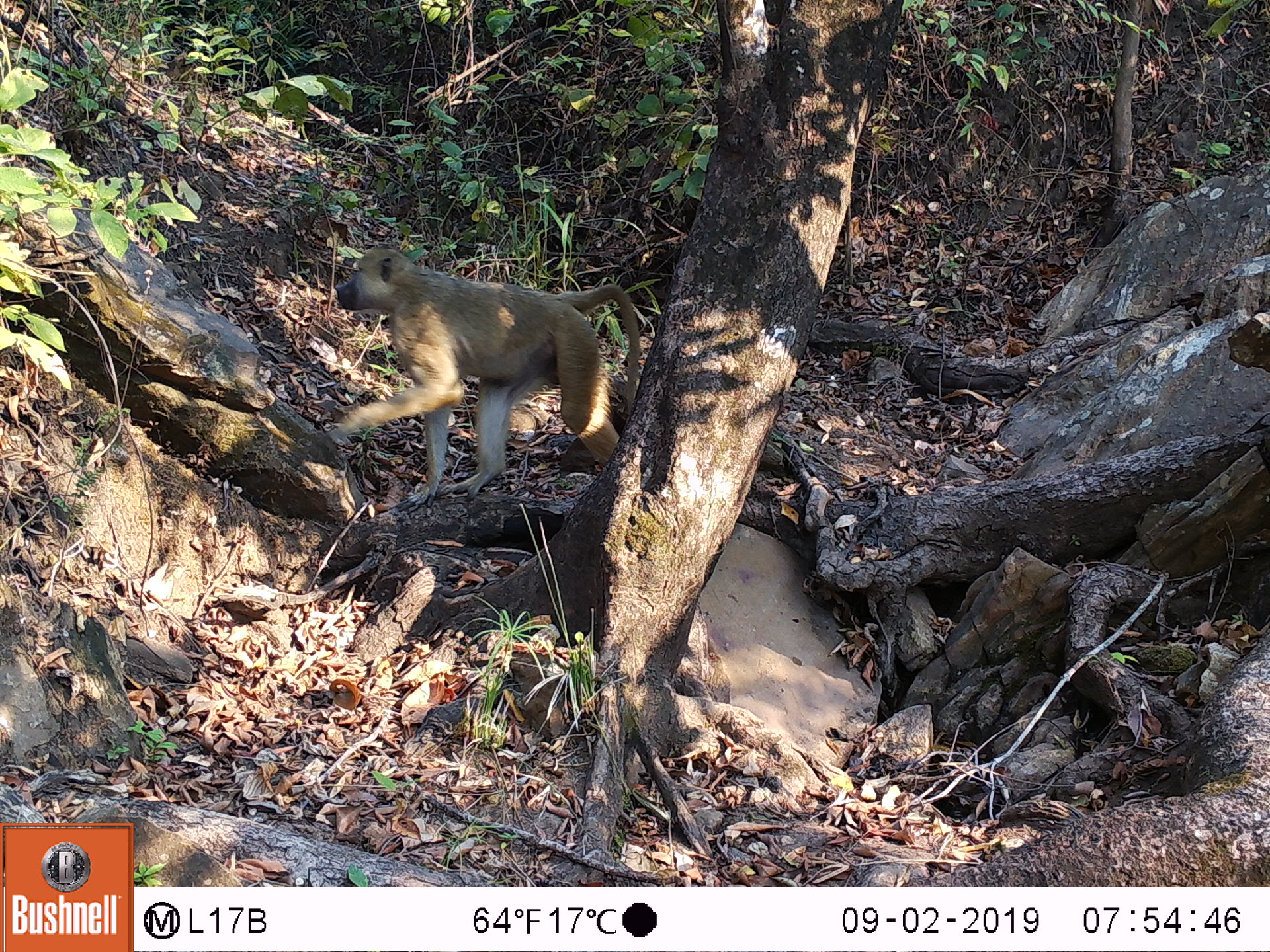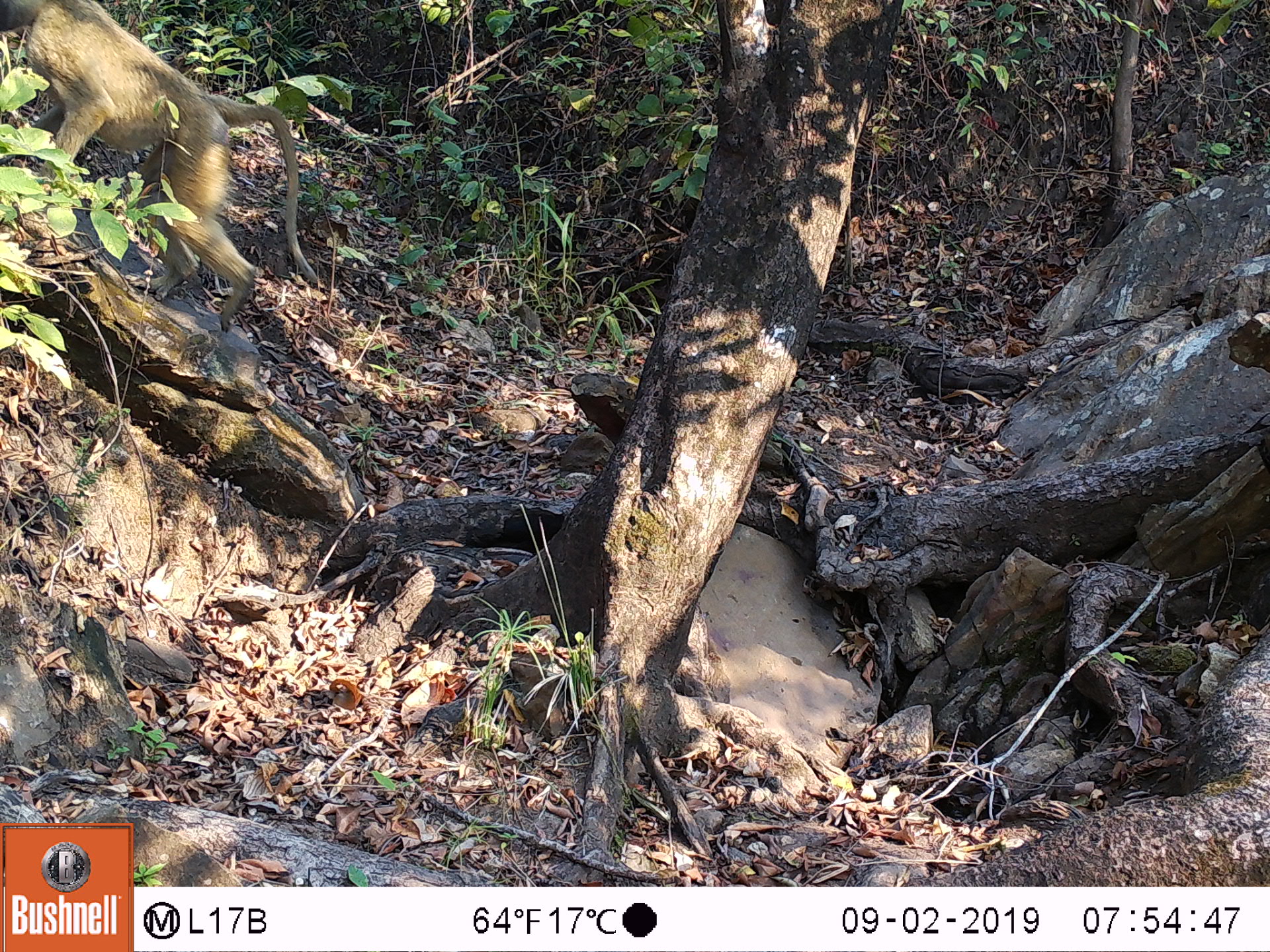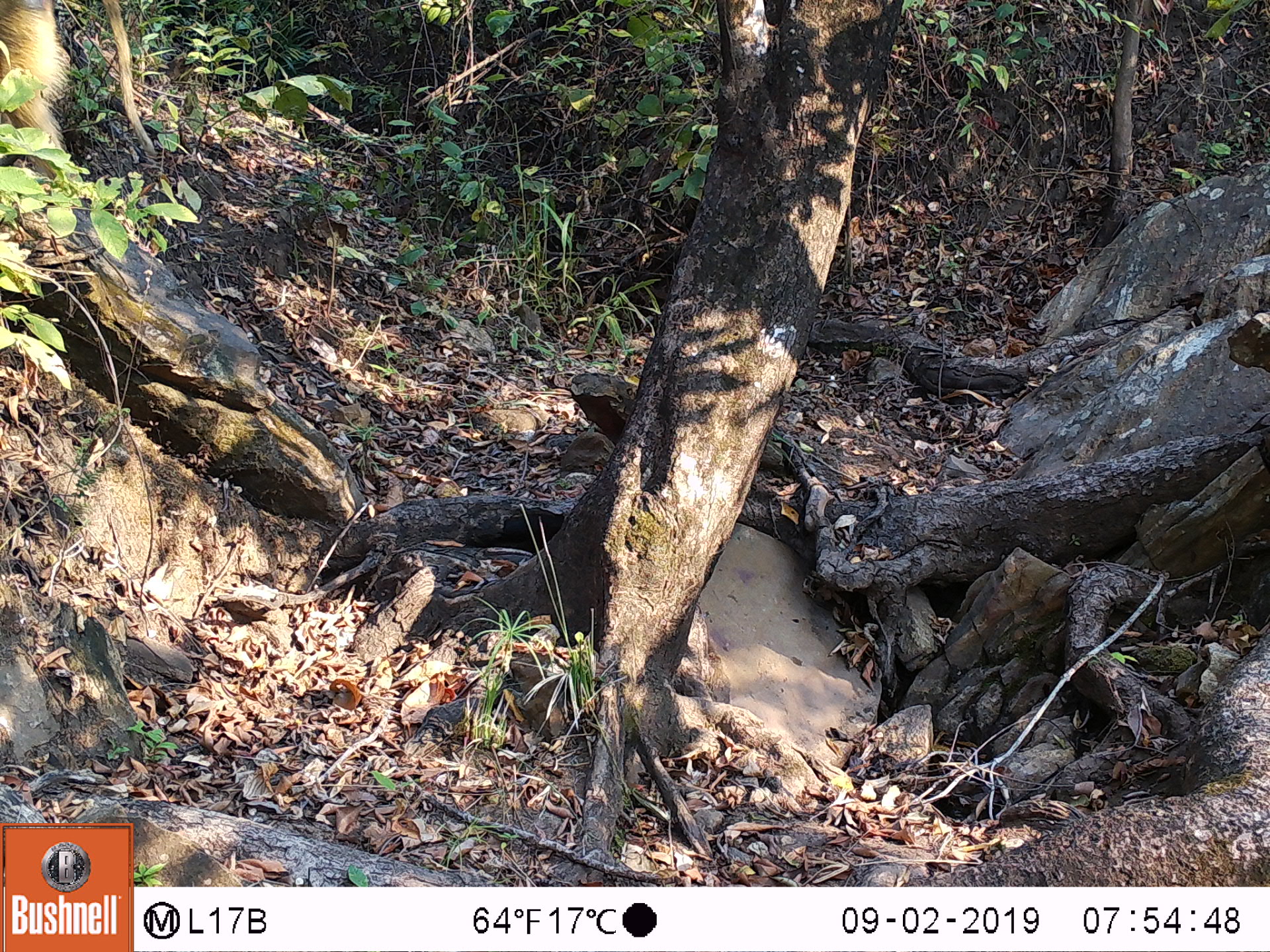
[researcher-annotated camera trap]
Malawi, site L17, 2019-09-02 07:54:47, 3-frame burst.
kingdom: Animalia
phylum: Chordata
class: Mammalia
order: Primates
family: Cercopithecidae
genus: Papio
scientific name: Papio cynocephalus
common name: yellow baboon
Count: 1.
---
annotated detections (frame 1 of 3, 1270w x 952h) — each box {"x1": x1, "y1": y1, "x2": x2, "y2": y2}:
yellow baboon: {"x1": 307, "y1": 247, "x2": 647, "y2": 493}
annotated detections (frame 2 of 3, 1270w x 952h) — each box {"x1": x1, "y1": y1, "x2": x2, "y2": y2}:
yellow baboon: {"x1": 2, "y1": 0, "x2": 302, "y2": 338}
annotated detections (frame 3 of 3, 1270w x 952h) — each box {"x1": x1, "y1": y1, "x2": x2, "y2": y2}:
yellow baboon: {"x1": 2, "y1": 0, "x2": 157, "y2": 183}